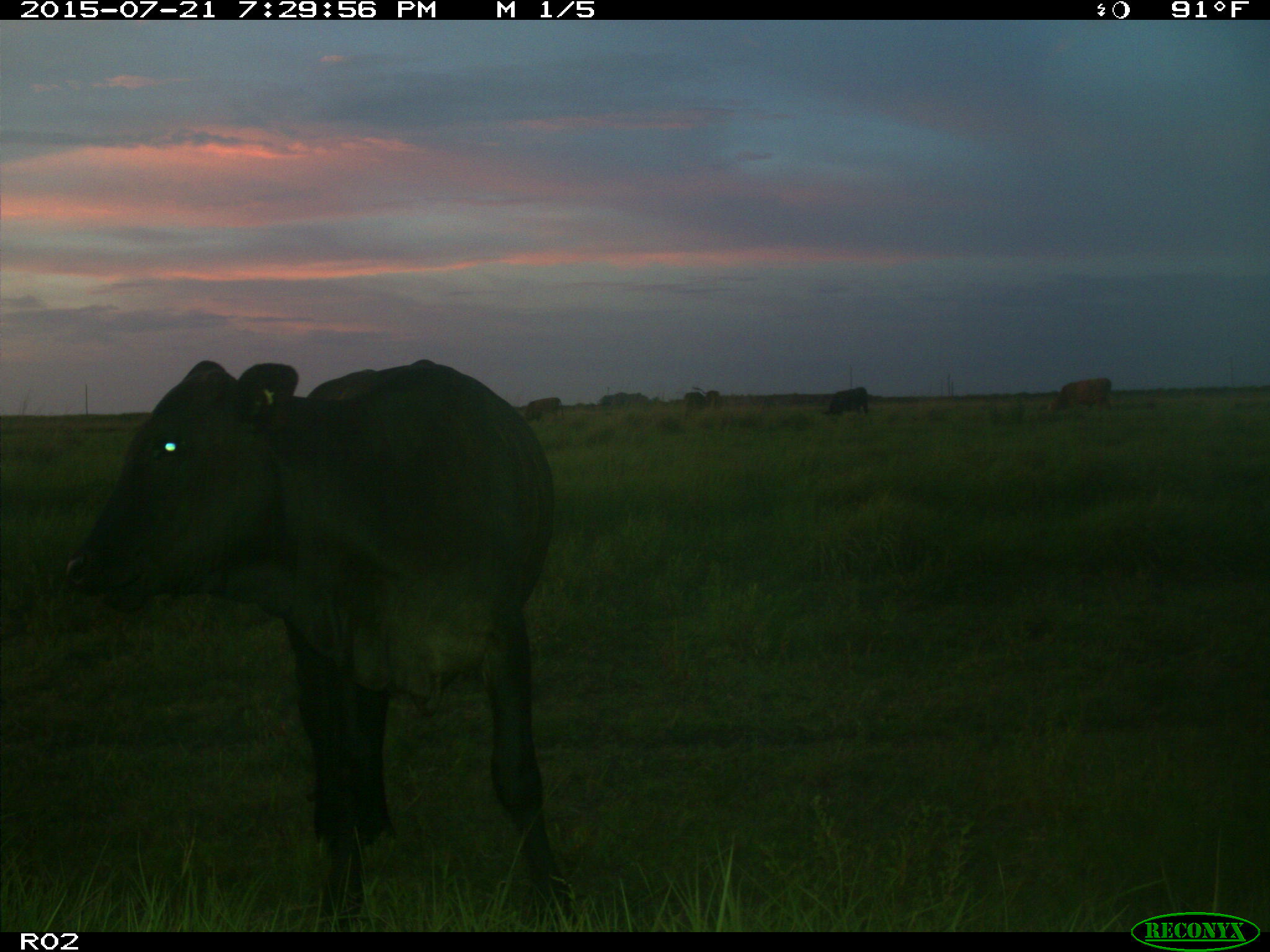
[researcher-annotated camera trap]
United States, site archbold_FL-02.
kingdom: Animalia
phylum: Chordata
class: Mammalia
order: Artiodactyla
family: Bovidae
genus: Bos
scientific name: Bos taurus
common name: domestic cow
Bos taurus (domestic cow).